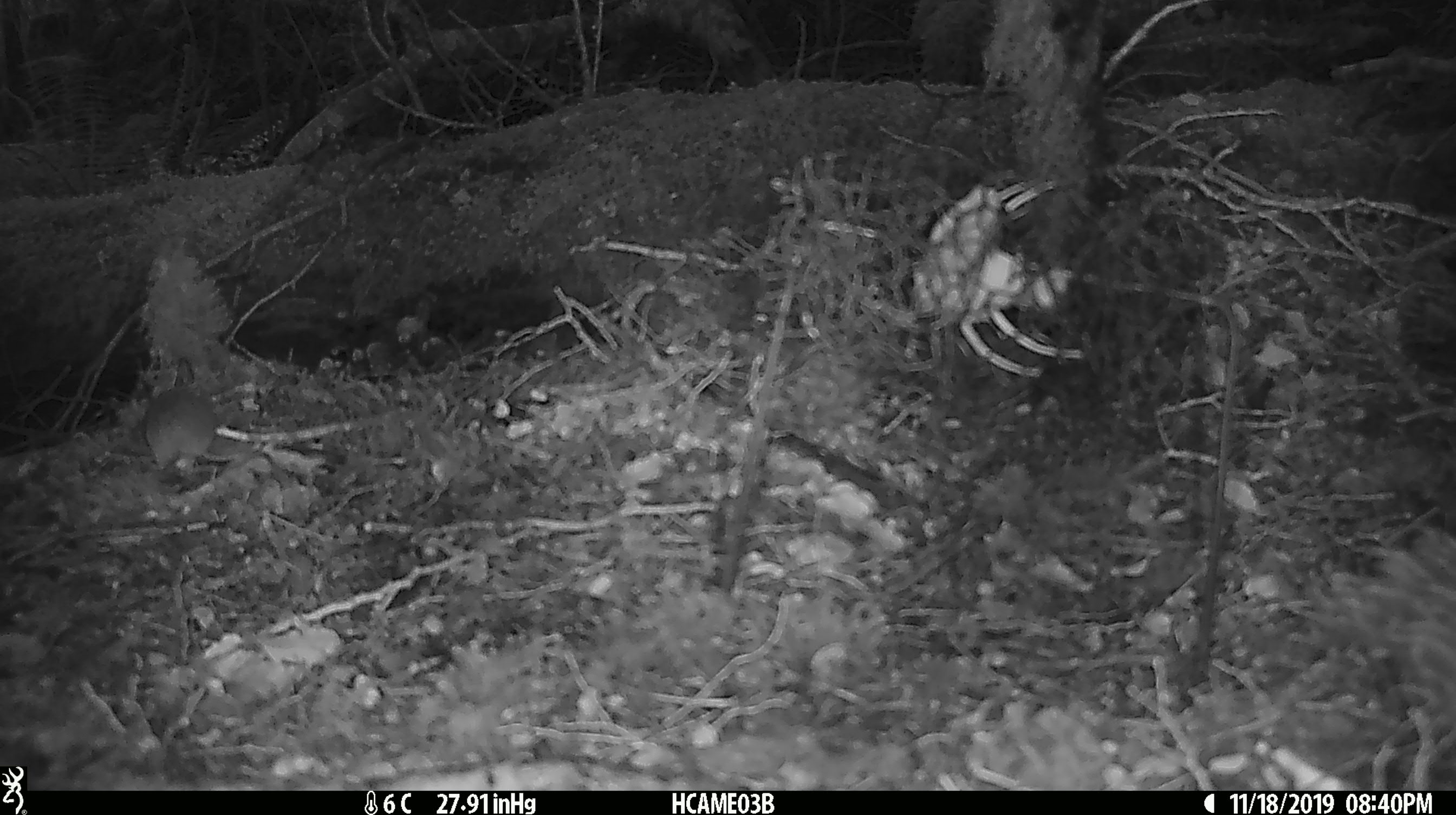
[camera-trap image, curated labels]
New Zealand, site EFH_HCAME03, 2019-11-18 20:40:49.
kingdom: Animalia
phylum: Chordata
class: Mammalia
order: Rodentia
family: Muridae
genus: Mus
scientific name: Mus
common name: mouse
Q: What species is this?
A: Mouse (Mus).